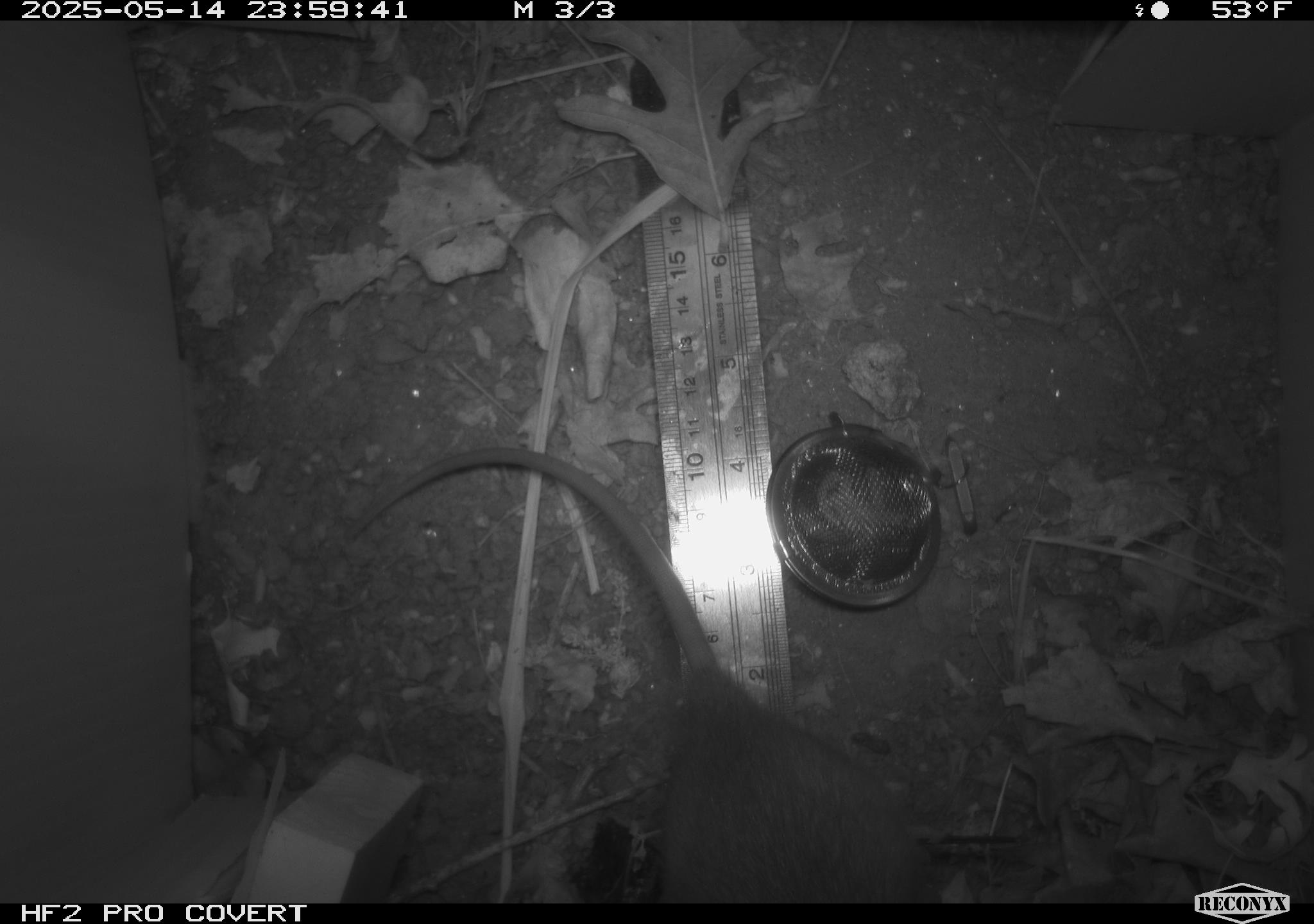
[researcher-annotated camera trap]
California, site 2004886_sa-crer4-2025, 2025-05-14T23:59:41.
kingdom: Animalia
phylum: Chordata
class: Mammalia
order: Rodentia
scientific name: Rodentia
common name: rodent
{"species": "rodent (Rodentia)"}